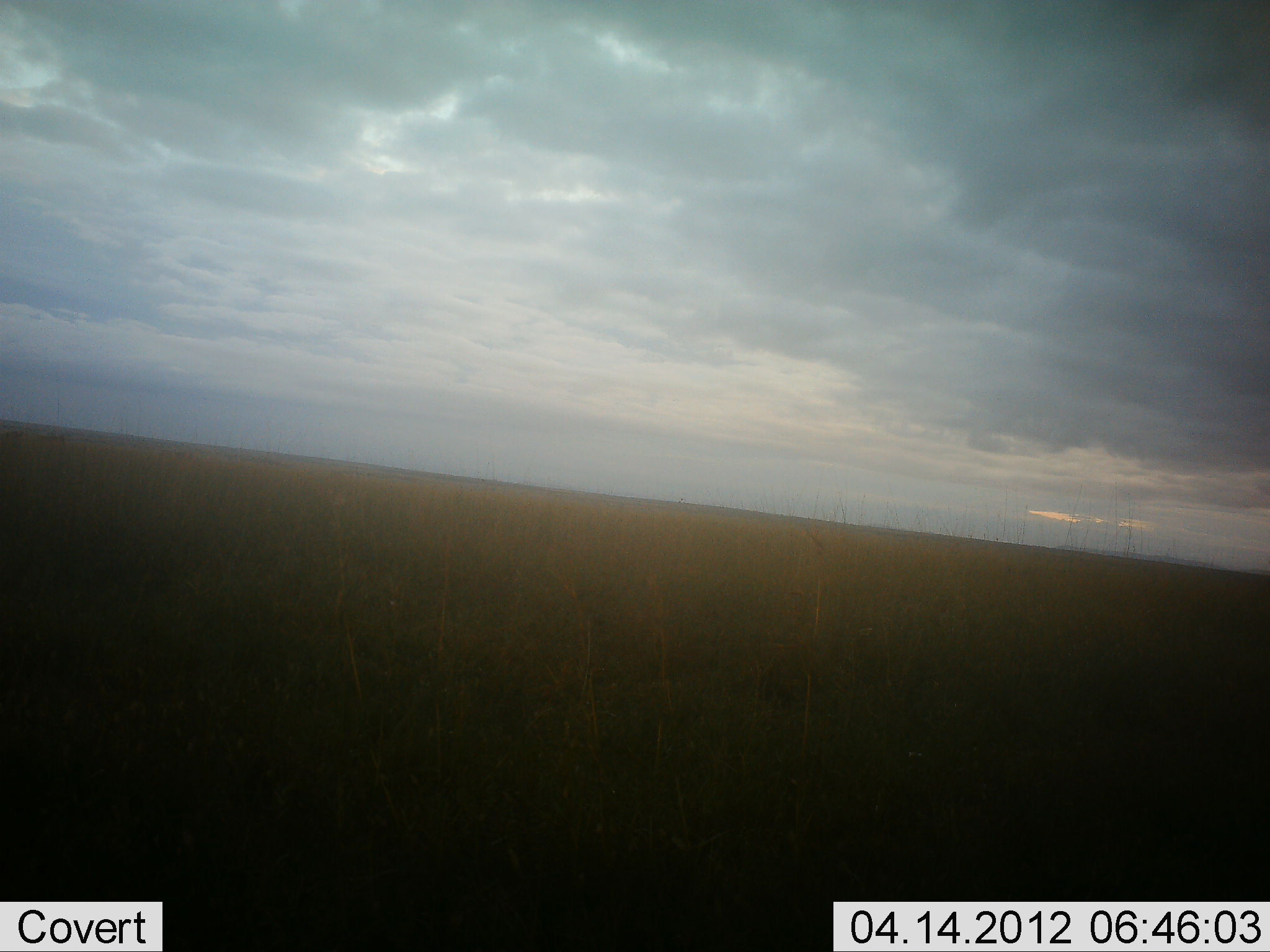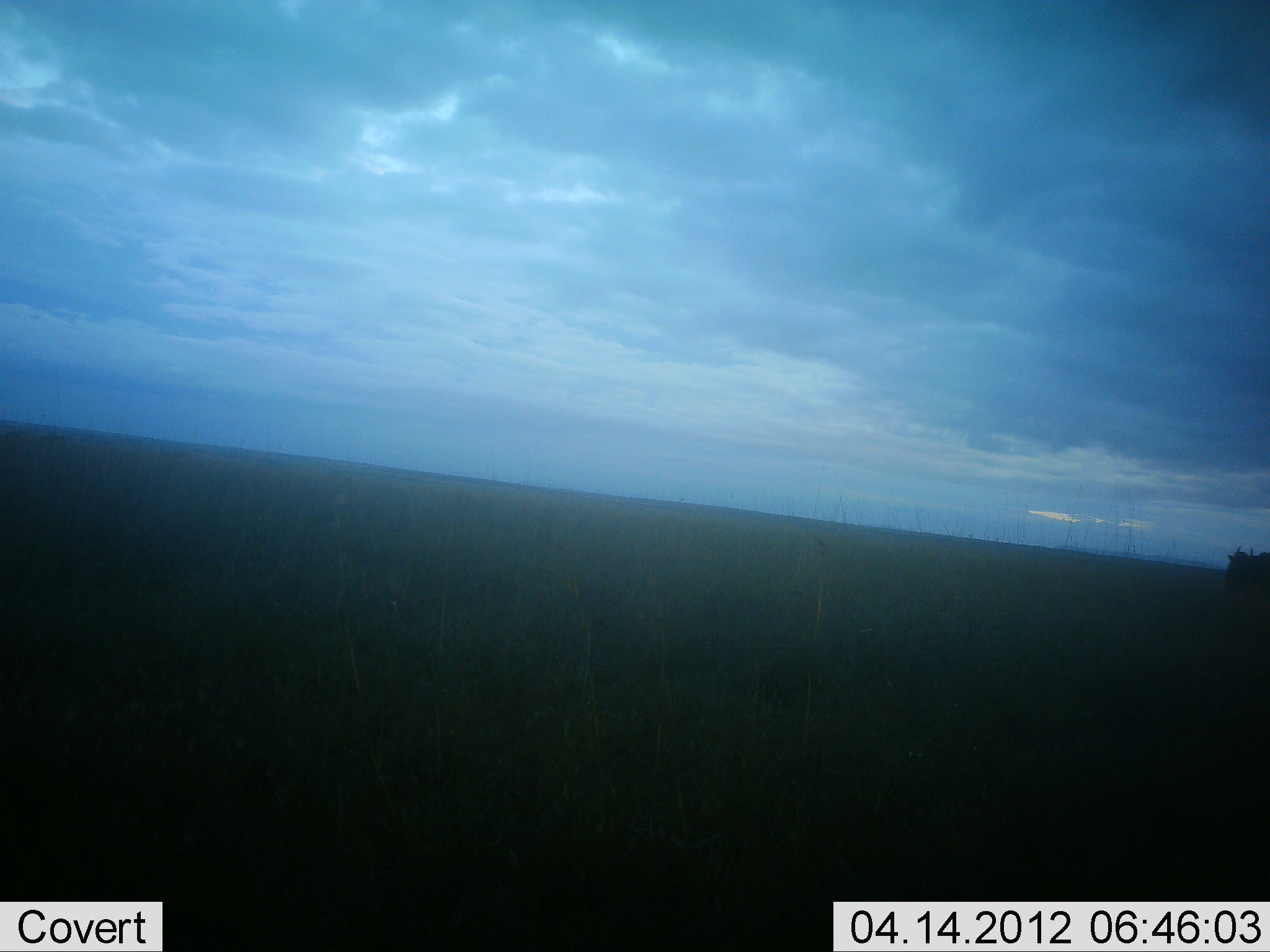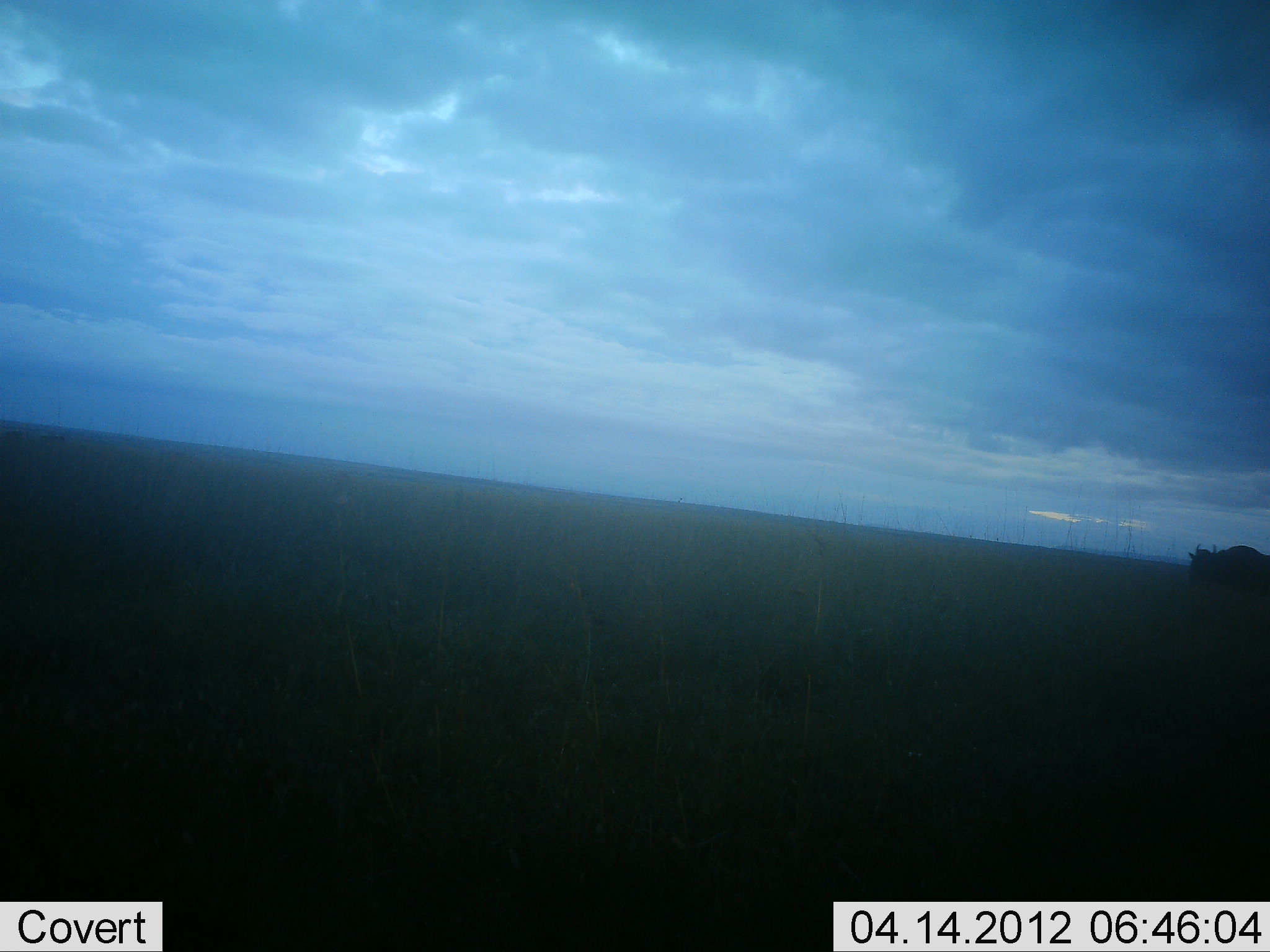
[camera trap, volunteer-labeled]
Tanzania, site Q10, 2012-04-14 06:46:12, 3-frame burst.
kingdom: Animalia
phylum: Chordata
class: Mammalia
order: Artiodactyla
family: Bovidae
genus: Connochaetes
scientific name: Connochaetes taurinus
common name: blue wildebeest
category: wildebeest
Wildebeest (blue wildebeest) (Connochaetes taurinus), count 1. Behavior (volunteer vote fractions): standing 7%, resting 0%, moving 100%, interacting 0%. Young present (vote fraction): 0%. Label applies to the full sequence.